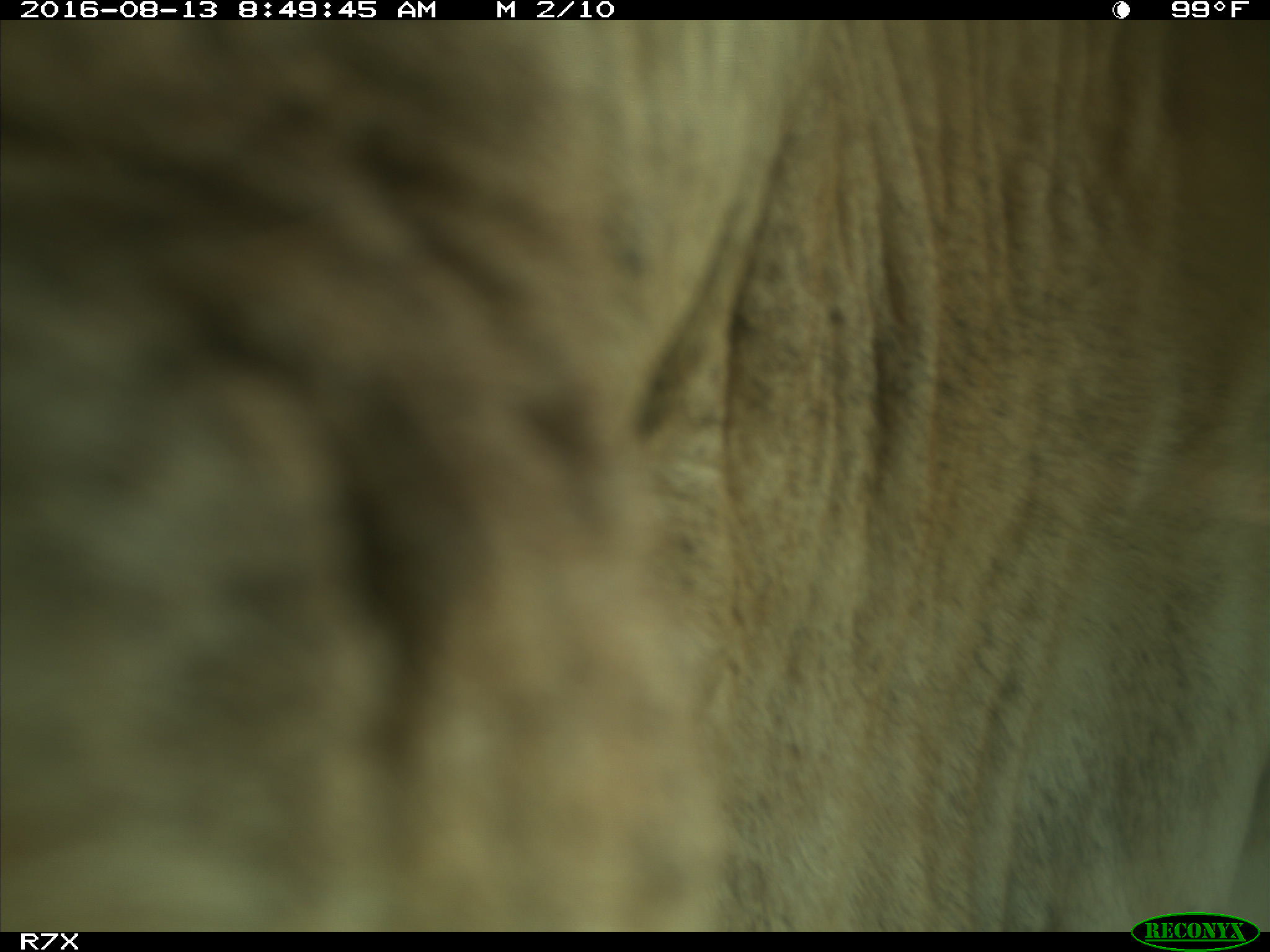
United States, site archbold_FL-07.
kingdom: Animalia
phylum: Chordata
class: Mammalia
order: Artiodactyla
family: Bovidae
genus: Bos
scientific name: Bos taurus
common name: domestic cow